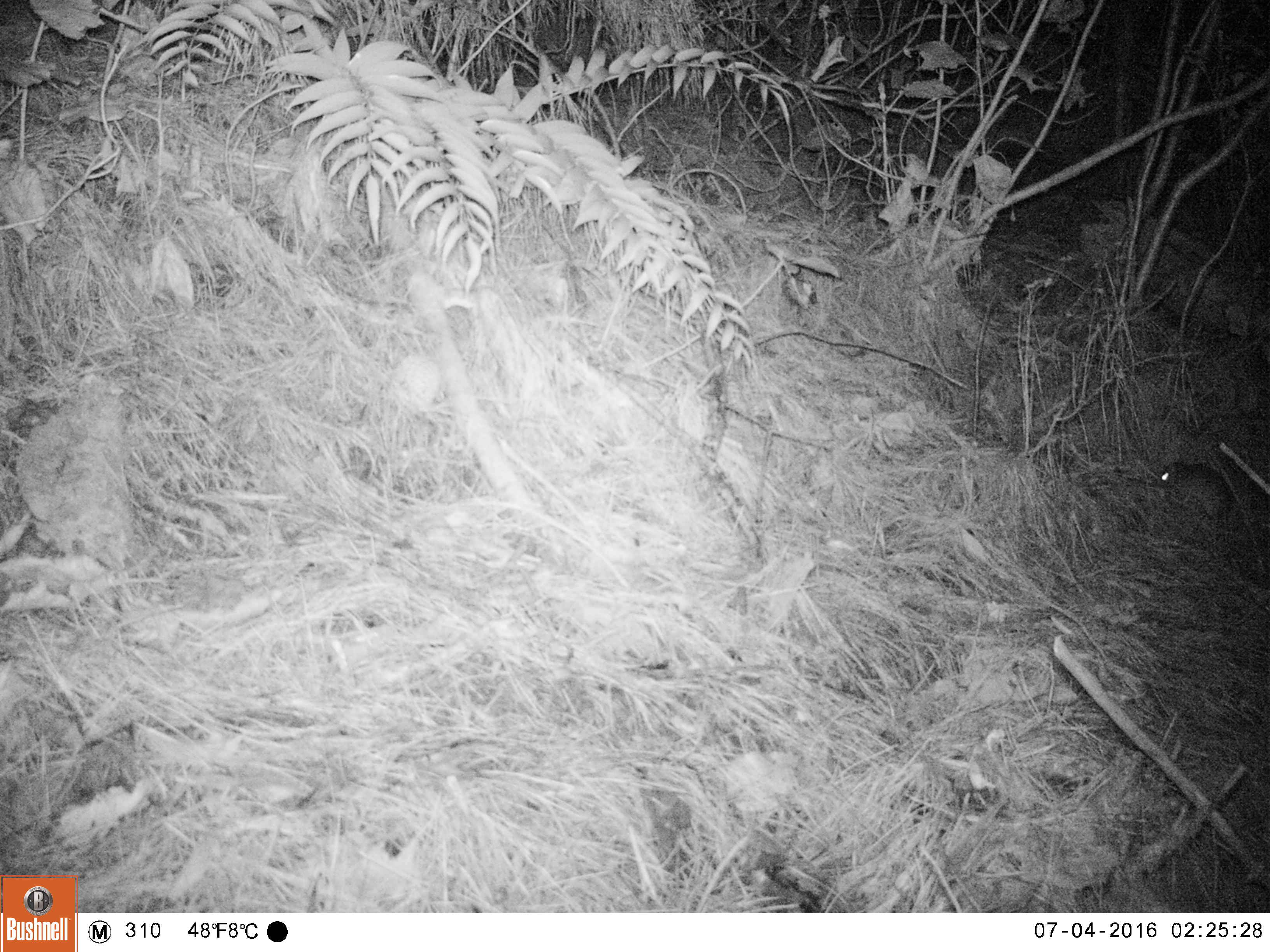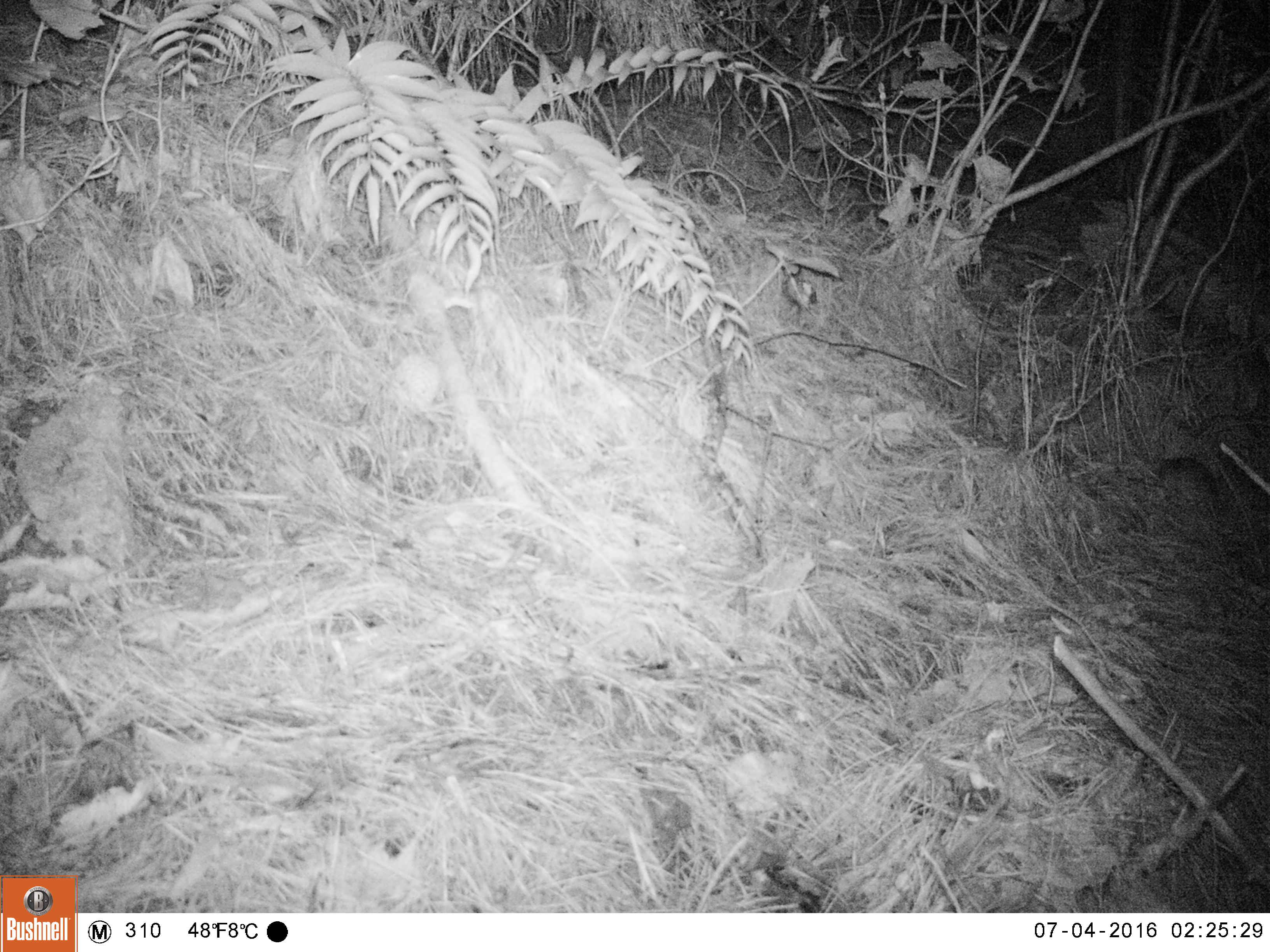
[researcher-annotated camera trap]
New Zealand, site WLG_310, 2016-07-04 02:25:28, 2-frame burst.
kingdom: Animalia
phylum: Chordata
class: Mammalia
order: Rodentia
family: Muridae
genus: Rattus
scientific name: Rattus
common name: rat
Rat (Rattus).